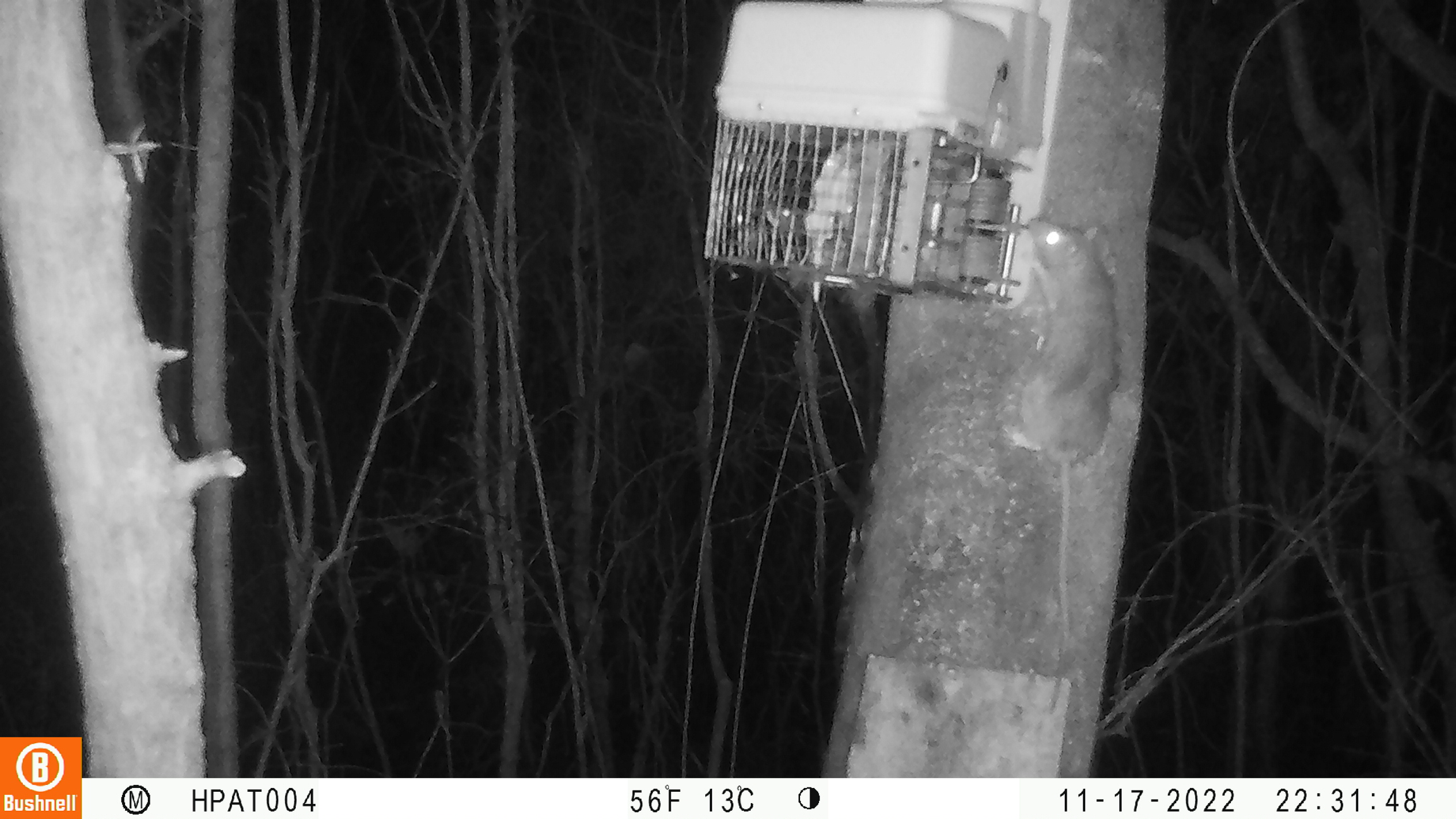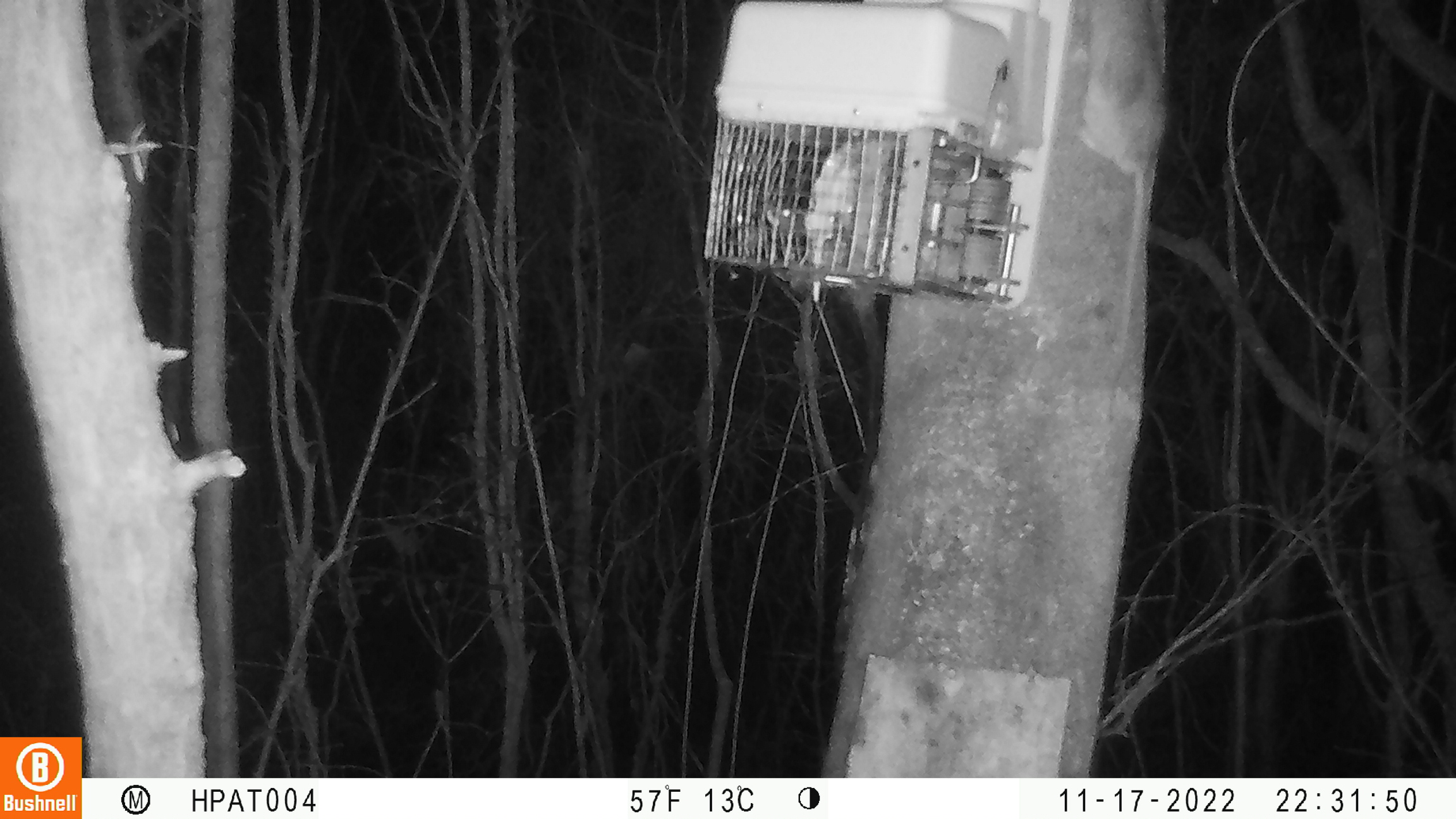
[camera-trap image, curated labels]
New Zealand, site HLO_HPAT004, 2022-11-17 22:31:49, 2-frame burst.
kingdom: Animalia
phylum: Chordata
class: Mammalia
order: Rodentia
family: Muridae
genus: Rattus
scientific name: Rattus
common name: rat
Rat (Rattus).